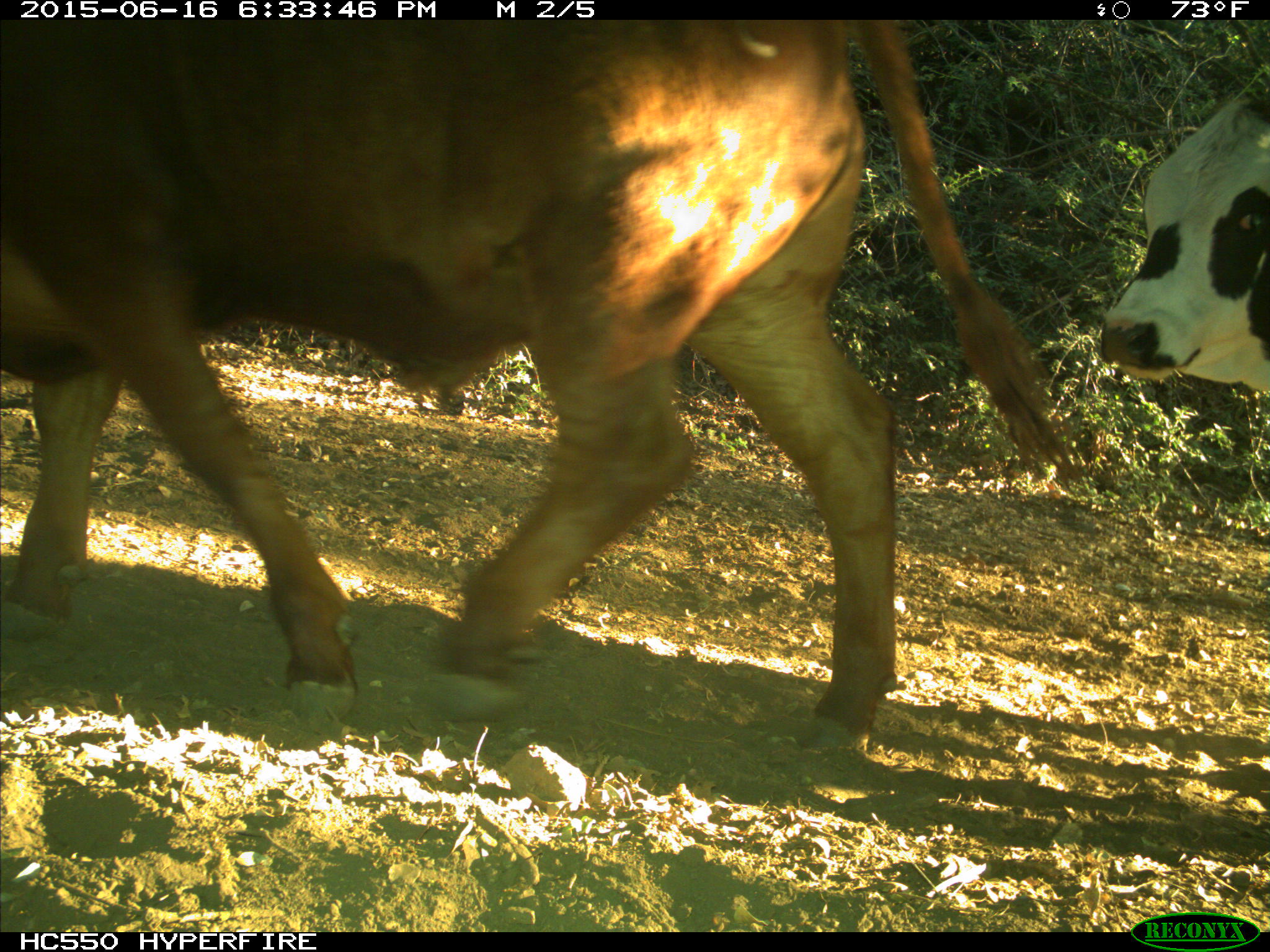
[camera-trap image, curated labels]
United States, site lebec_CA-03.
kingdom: Animalia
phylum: Chordata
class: Mammalia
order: Artiodactyla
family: Bovidae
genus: Bos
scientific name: Bos taurus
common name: domestic cow